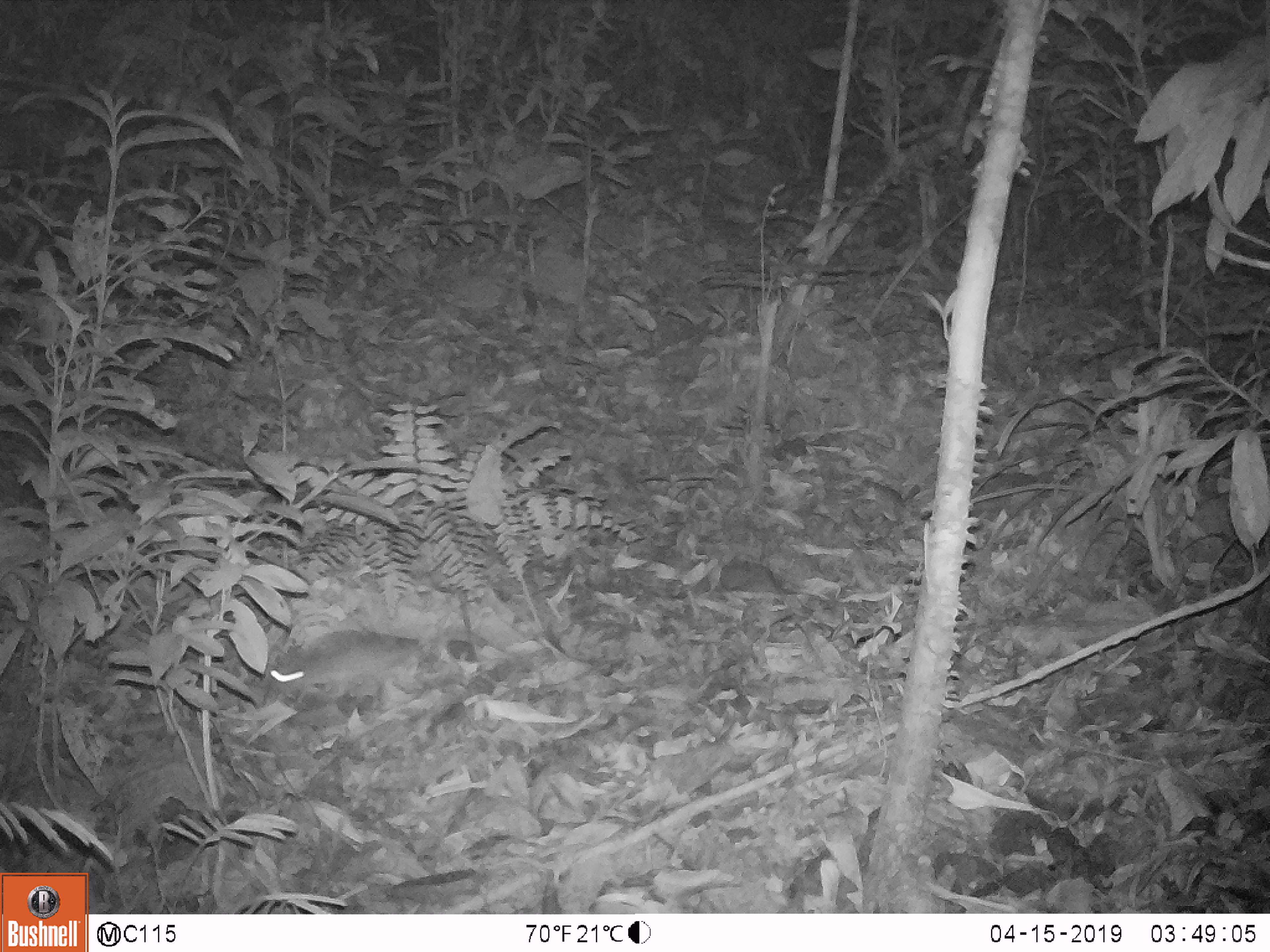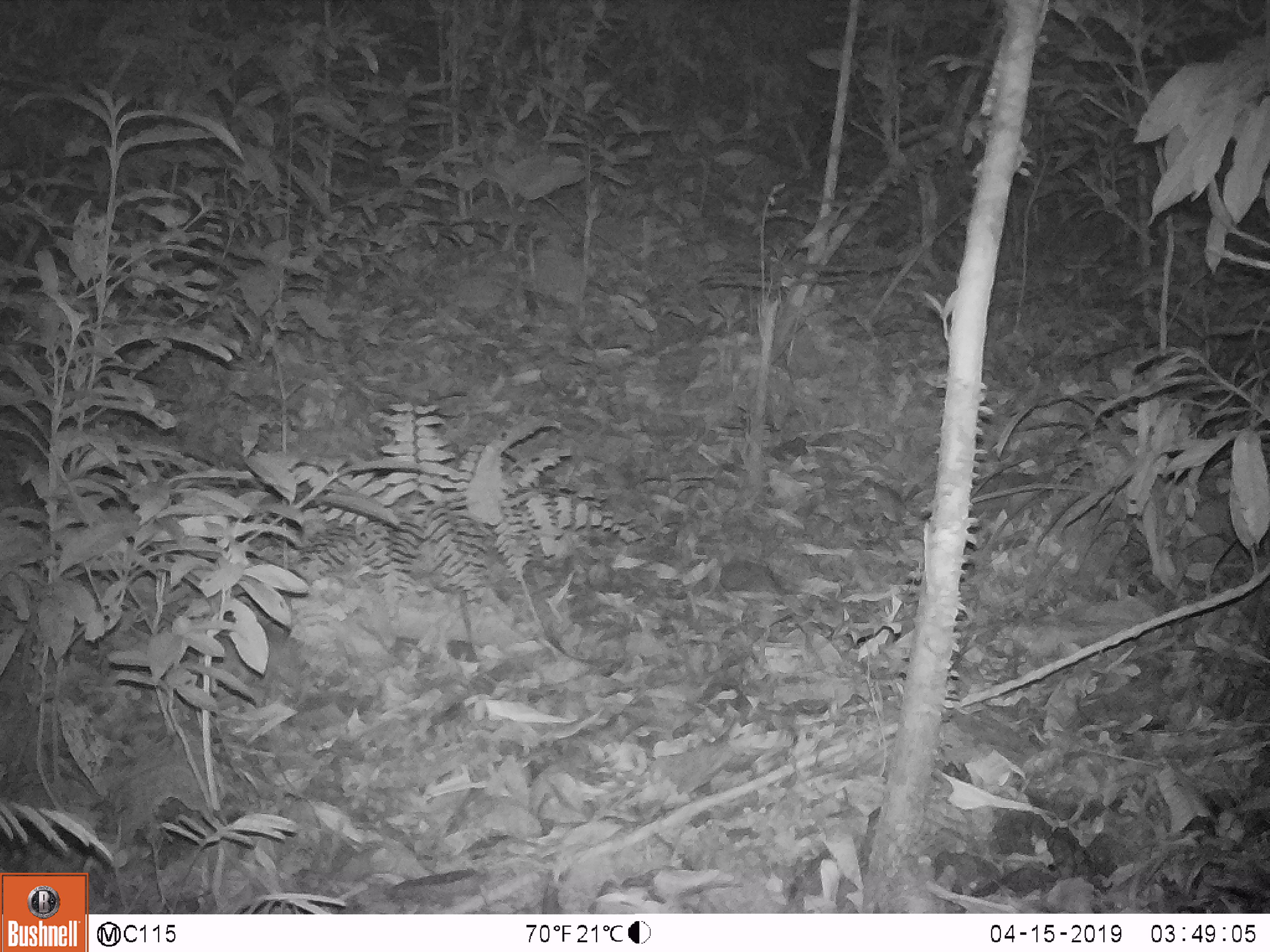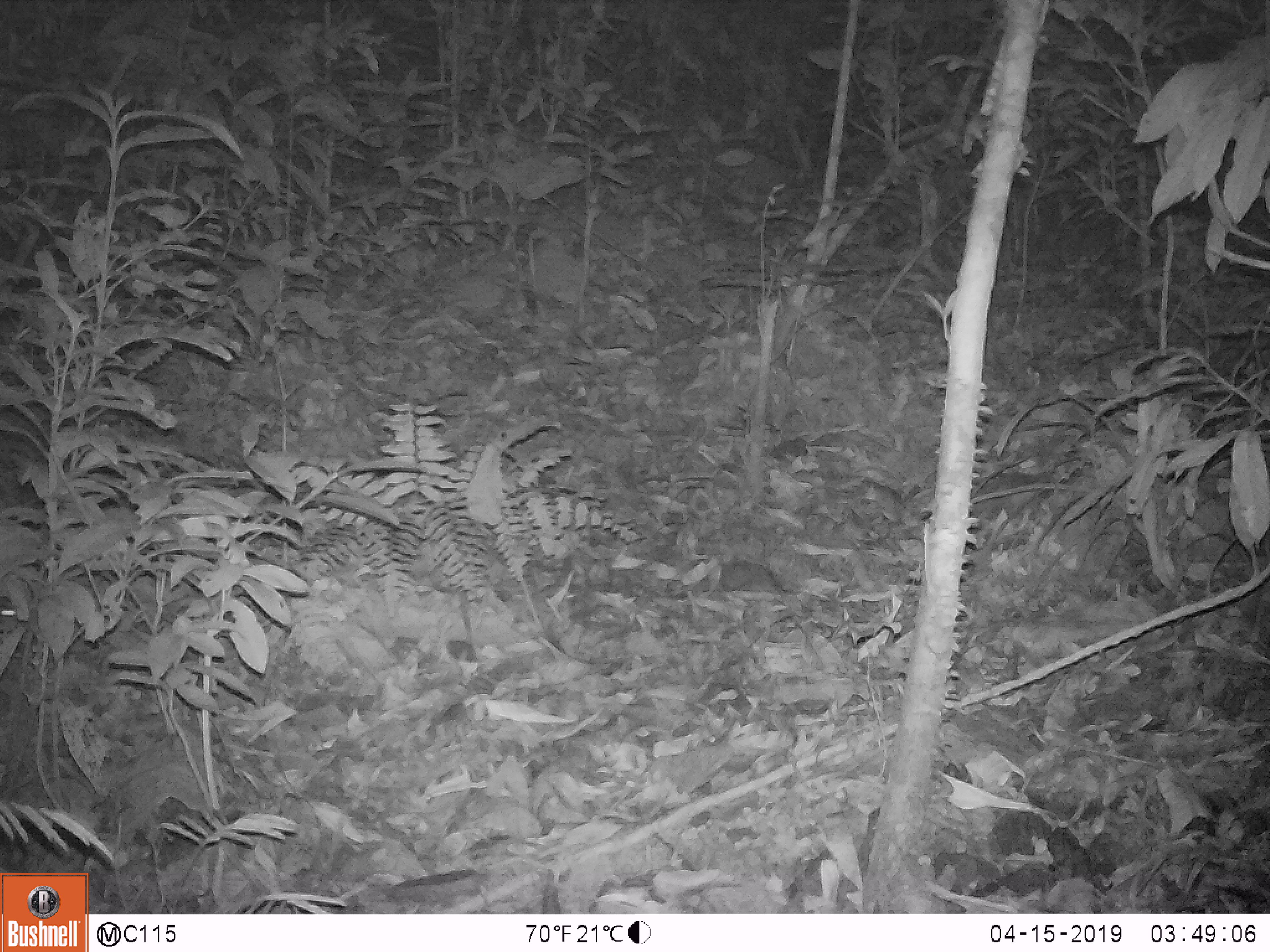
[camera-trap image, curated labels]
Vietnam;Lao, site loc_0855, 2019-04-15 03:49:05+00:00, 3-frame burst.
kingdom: Animalia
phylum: Chordata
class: Mammalia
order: Rodentia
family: Muridae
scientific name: Muridae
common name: old-world mice and rats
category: unidentified murid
Unidentified murid (old-world mice and rats) (Muridae). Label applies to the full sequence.